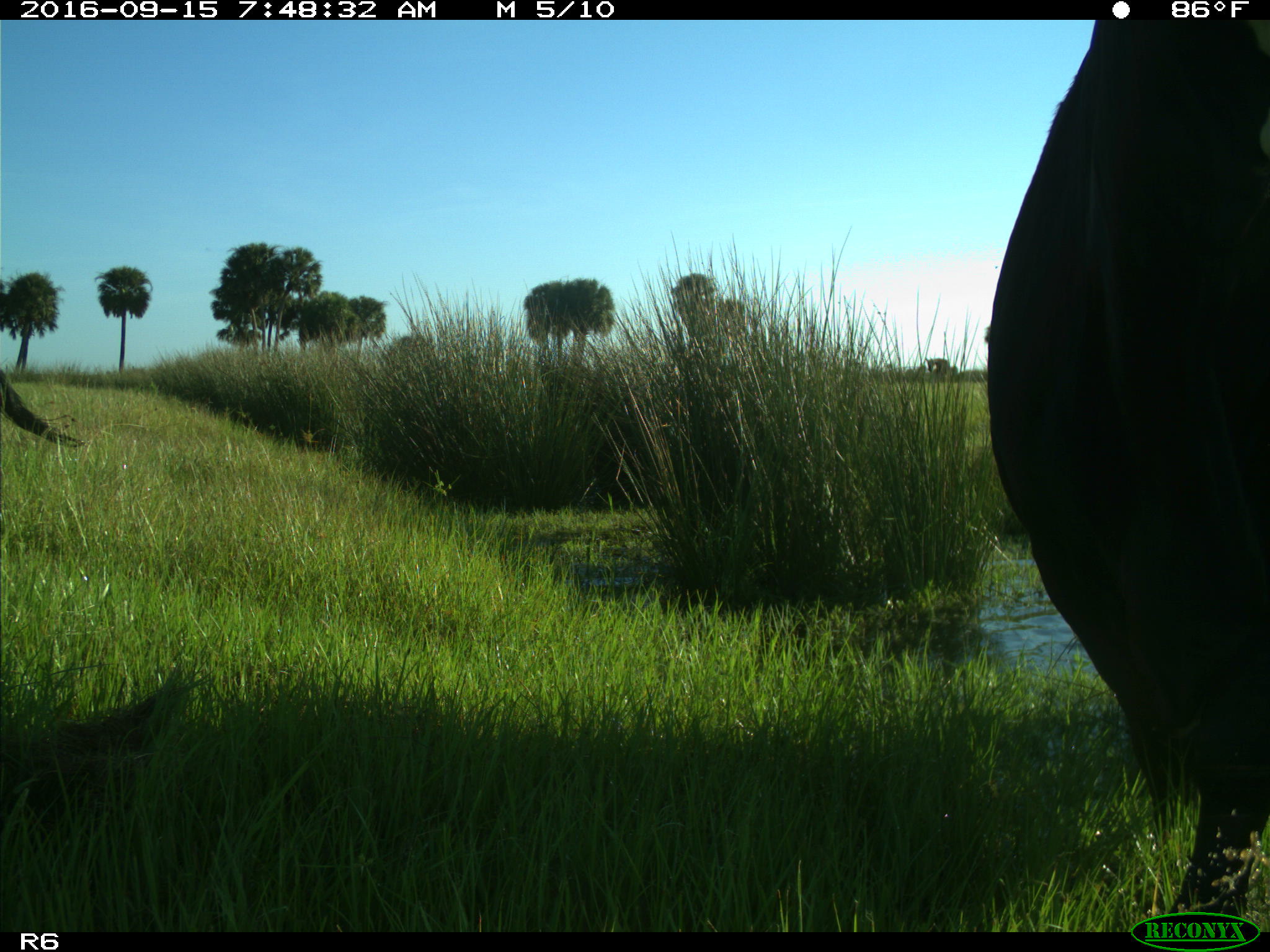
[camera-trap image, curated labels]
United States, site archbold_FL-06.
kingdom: Animalia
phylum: Chordata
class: Mammalia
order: Artiodactyla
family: Bovidae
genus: Bos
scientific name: Bos taurus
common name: domestic cow